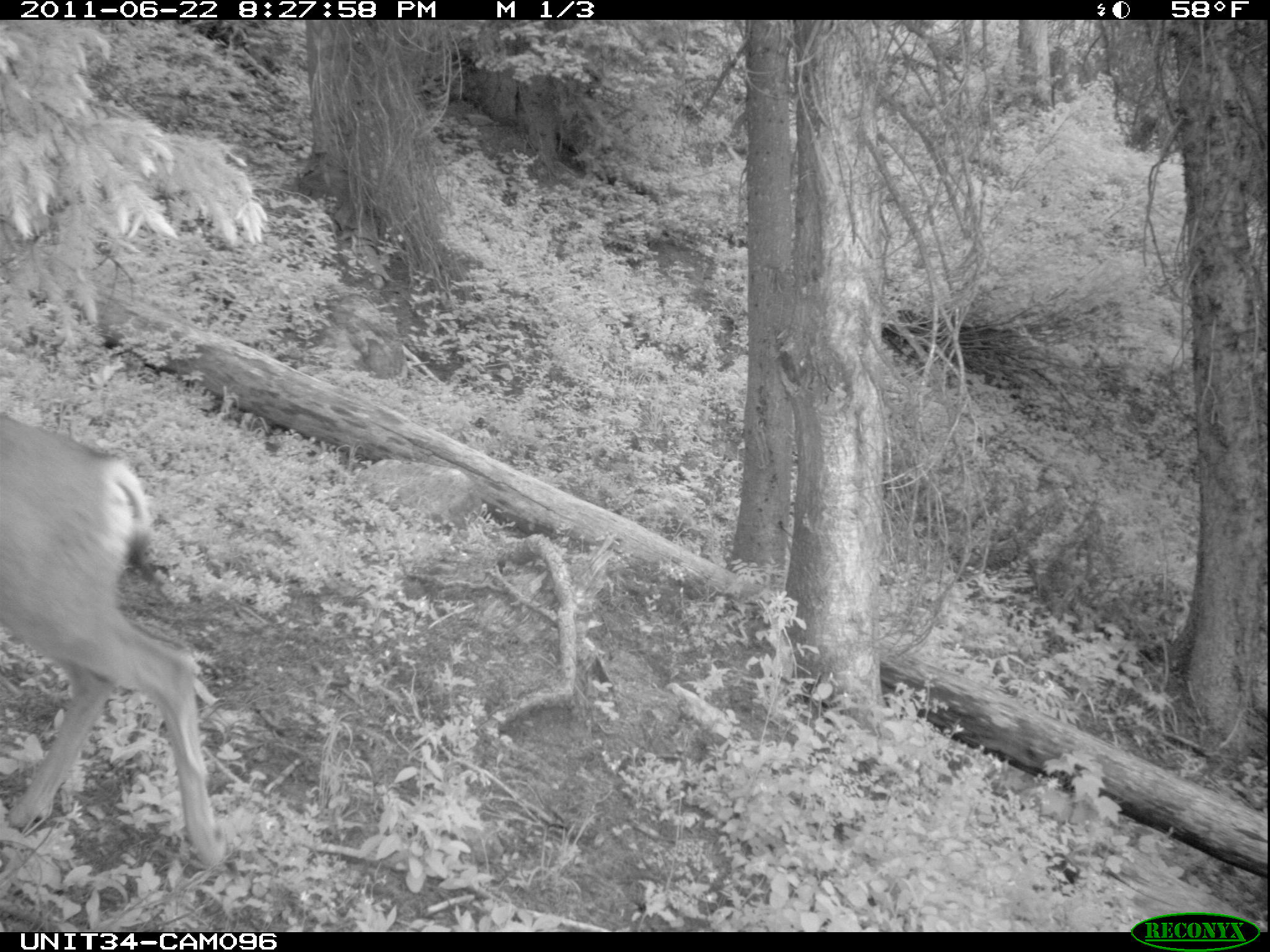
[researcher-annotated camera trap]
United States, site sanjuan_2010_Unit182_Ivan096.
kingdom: Animalia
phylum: Chordata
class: Mammalia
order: Artiodactyla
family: Cervidae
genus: Odocoileus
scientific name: Odocoileus hemionus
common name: mule deer